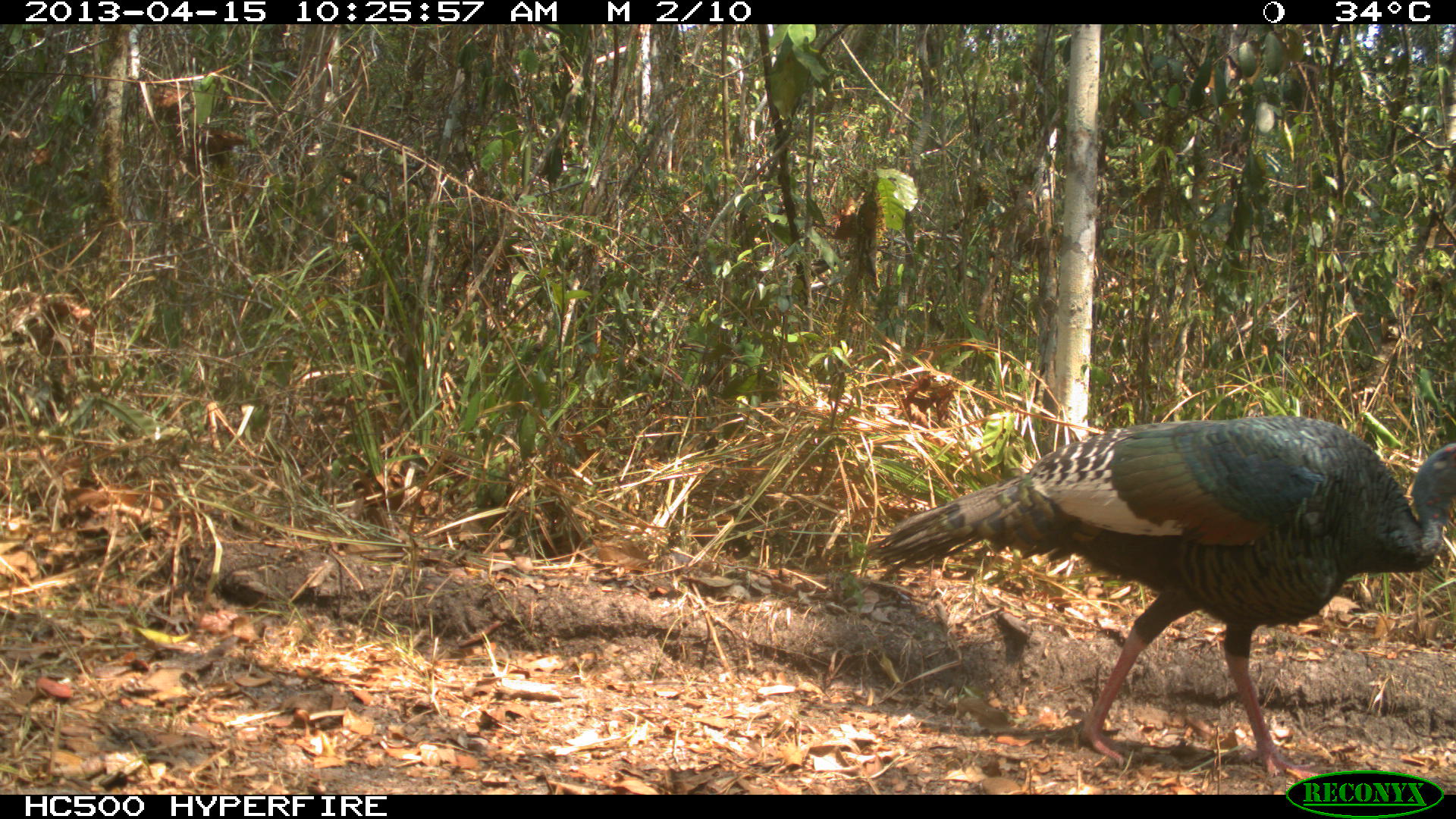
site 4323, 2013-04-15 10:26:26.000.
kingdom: Animalia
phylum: Chordata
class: Aves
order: Galliformes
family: Phasianidae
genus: Meleagris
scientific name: Meleagris ocellata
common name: ocellated turkey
Meleagris ocellata (ocellated turkey), count 2.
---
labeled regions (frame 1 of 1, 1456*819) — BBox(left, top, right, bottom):
meleagris ocellata: BBox(864, 414, 1456, 782)